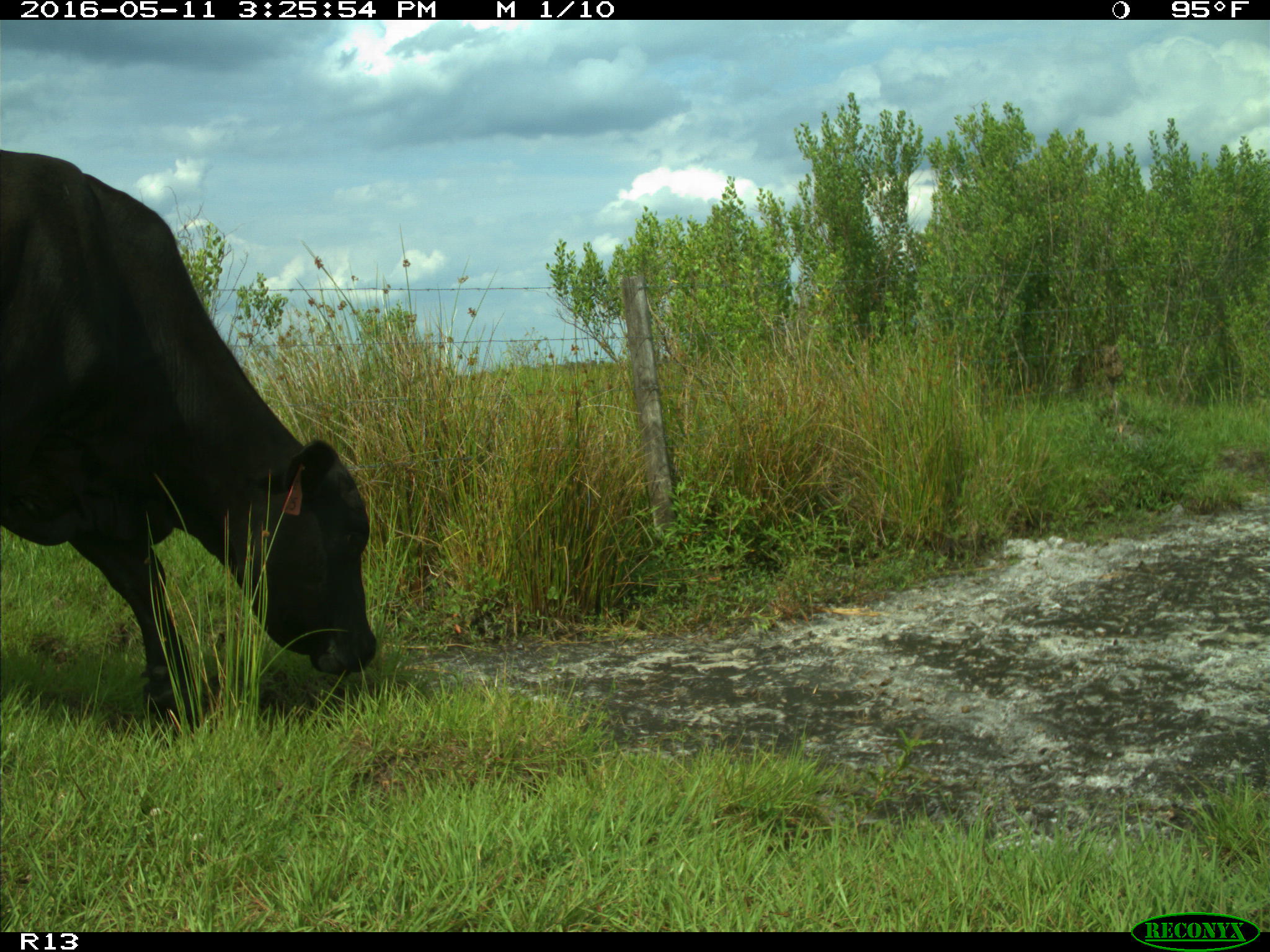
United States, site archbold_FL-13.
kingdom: Animalia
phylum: Chordata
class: Mammalia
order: Artiodactyla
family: Bovidae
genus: Bos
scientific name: Bos taurus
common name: domestic cow